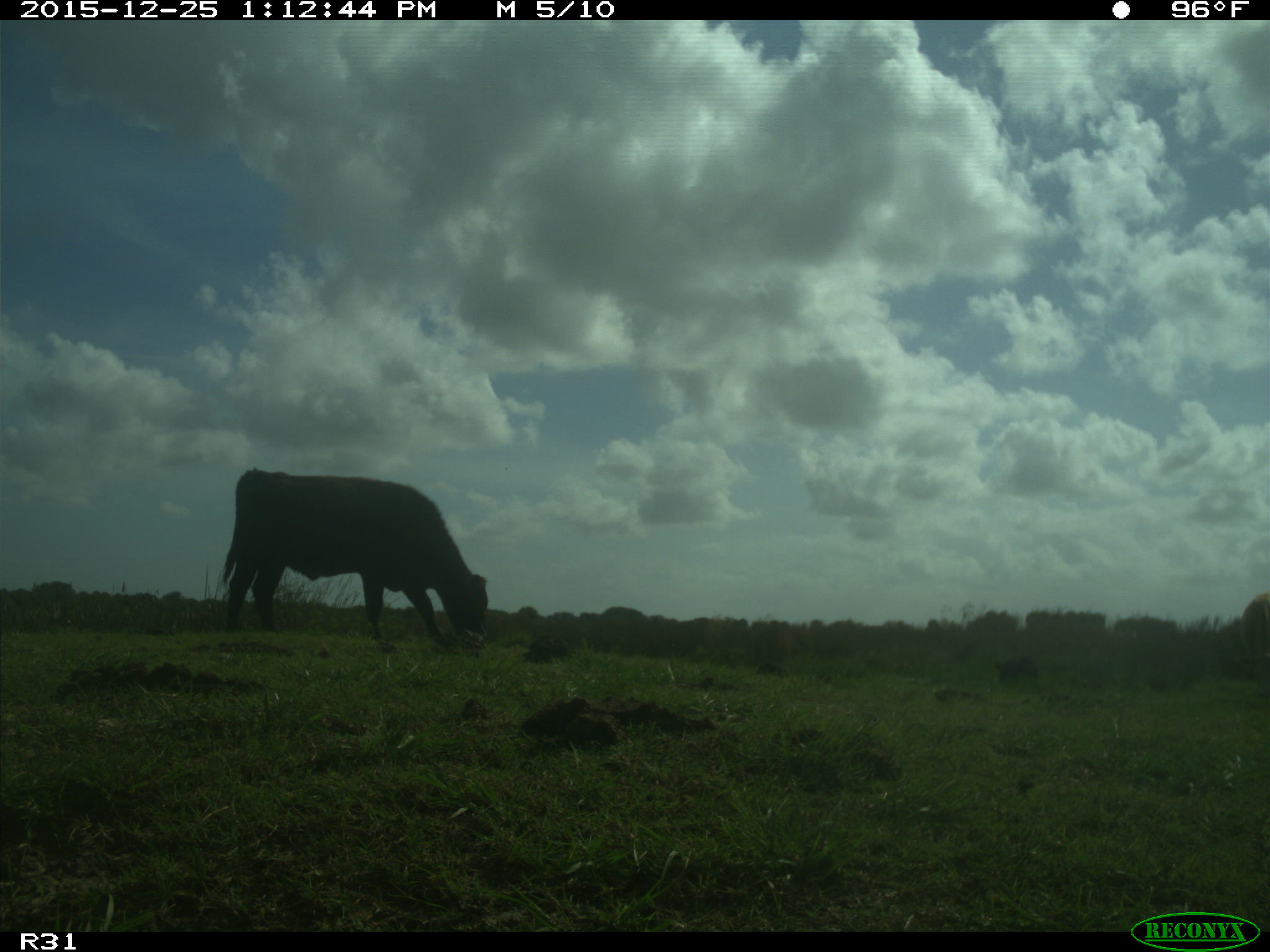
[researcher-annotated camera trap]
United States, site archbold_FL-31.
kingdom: Animalia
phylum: Chordata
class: Mammalia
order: Artiodactyla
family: Bovidae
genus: Bos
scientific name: Bos taurus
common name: domestic cow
Bos taurus (domestic cow).